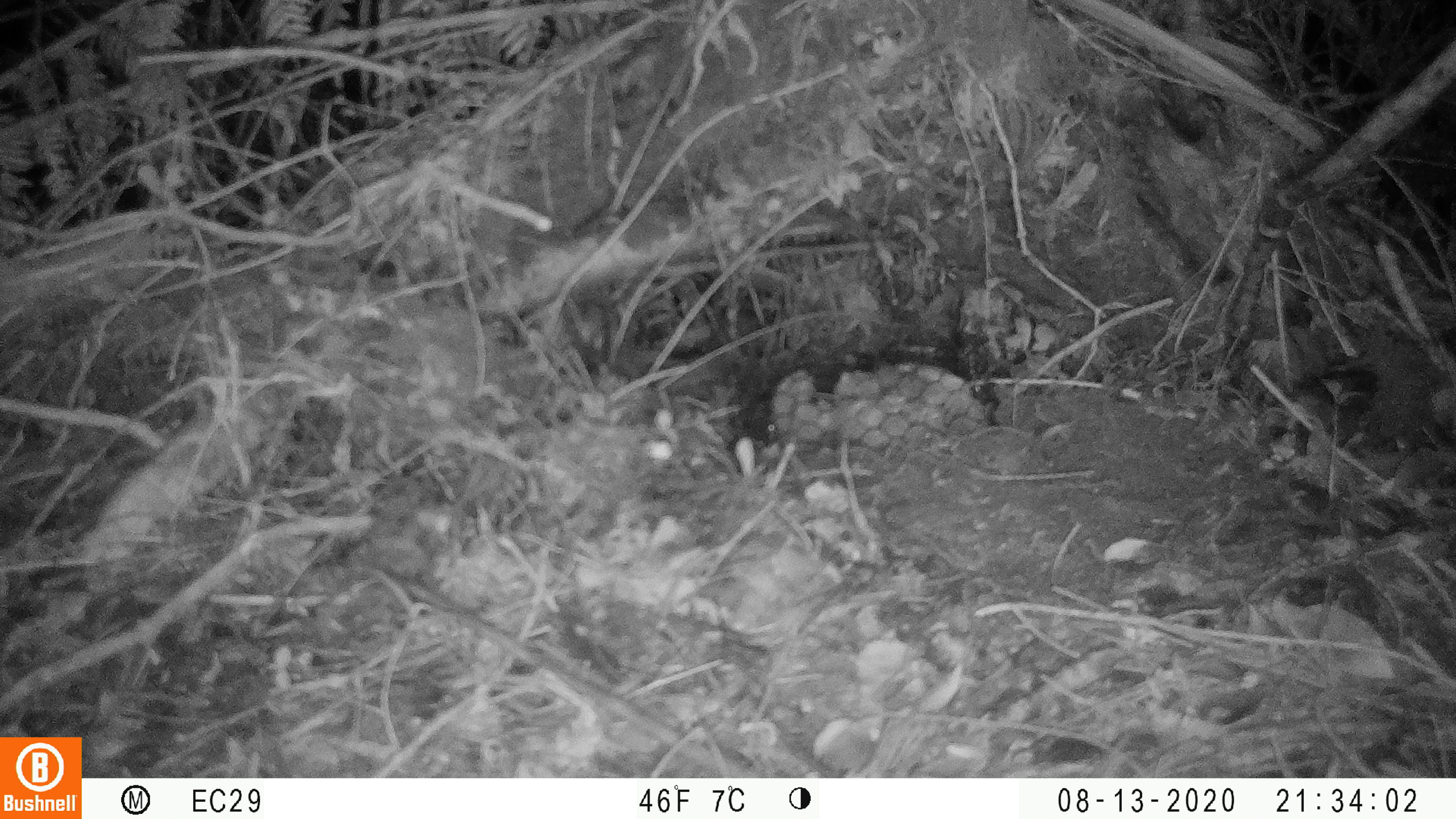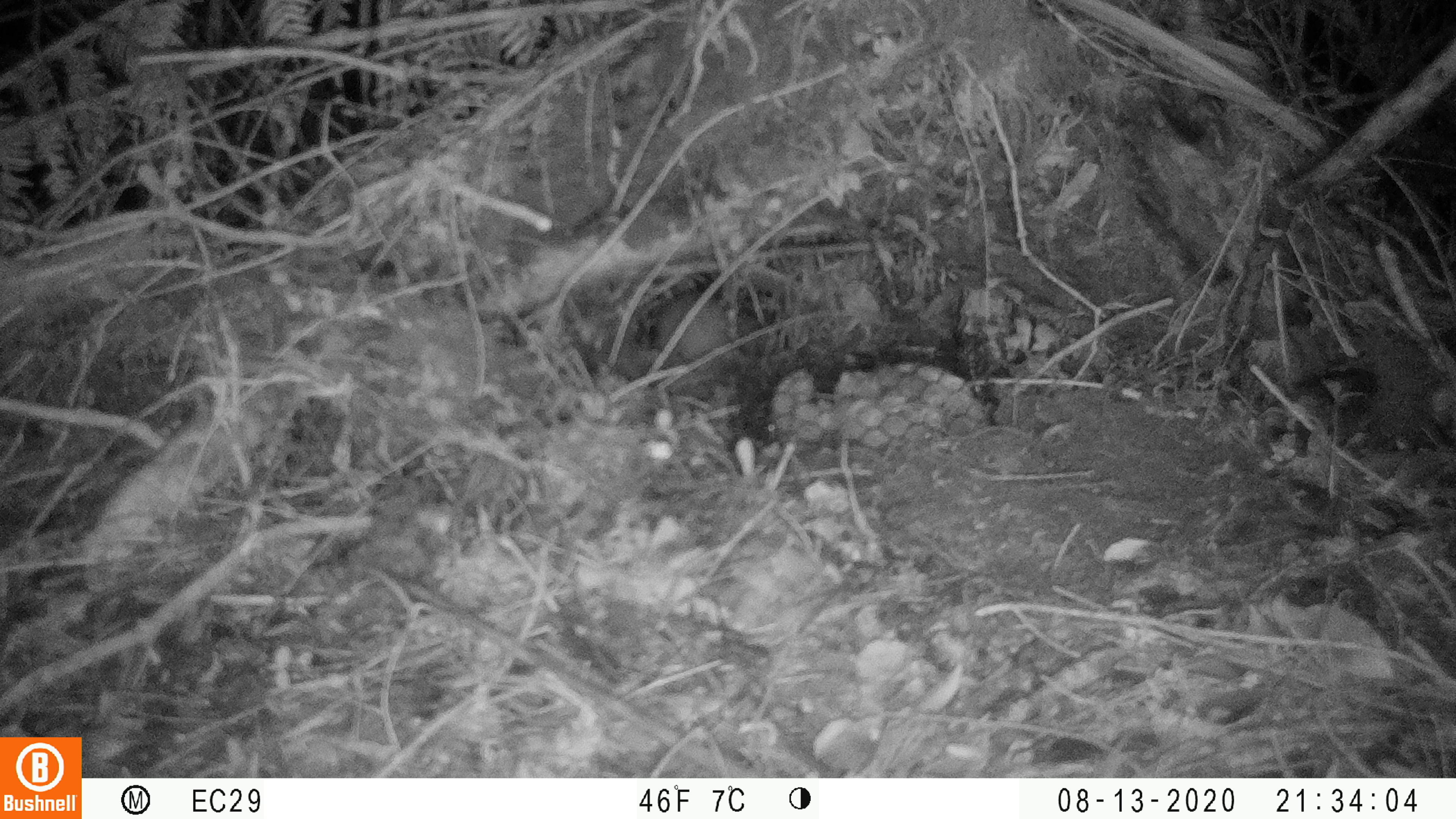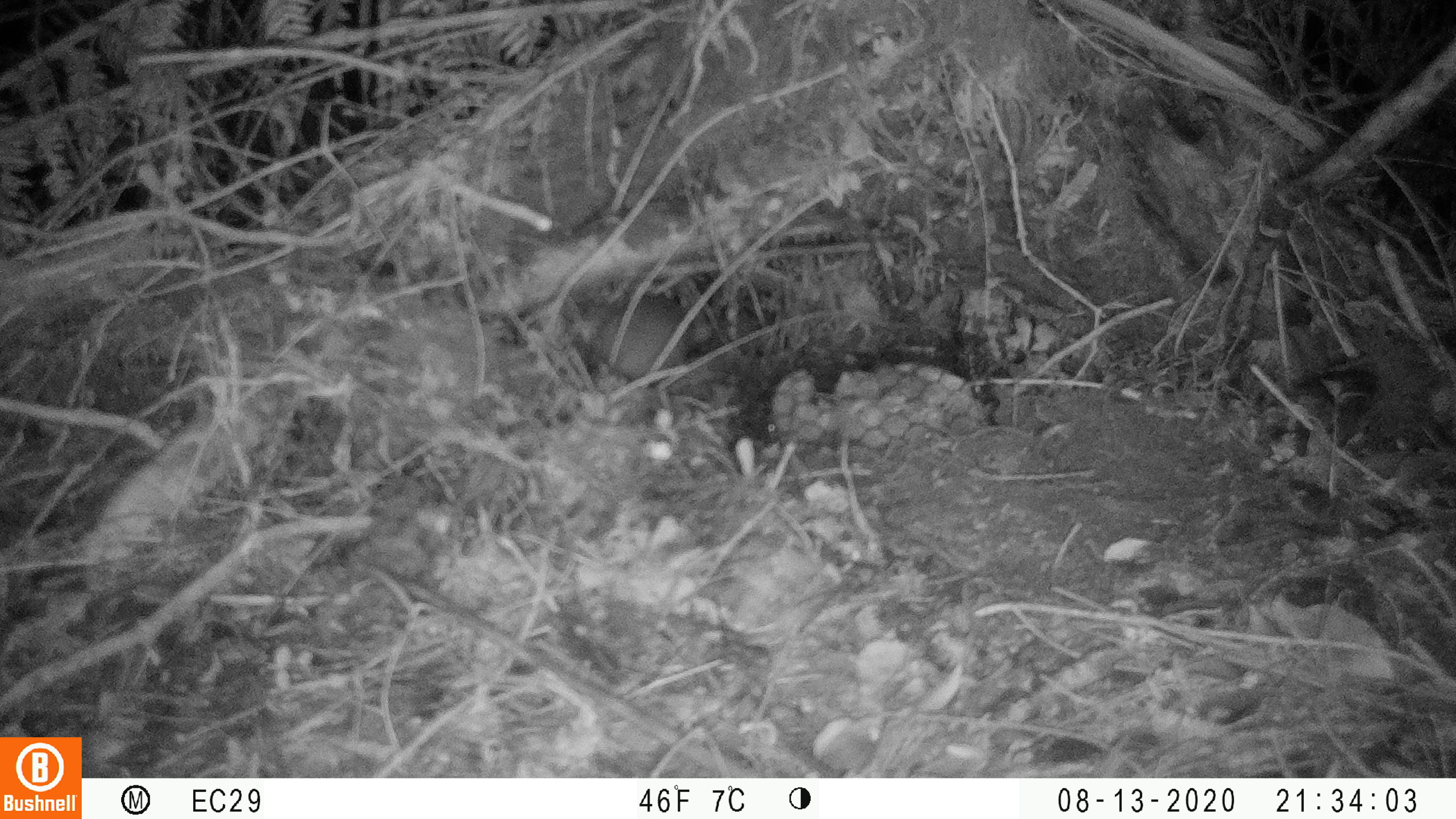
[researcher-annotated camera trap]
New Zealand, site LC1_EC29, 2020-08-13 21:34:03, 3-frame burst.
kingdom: Animalia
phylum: Chordata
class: Mammalia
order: Rodentia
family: Muridae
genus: Rattus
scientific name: Rattus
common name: rat